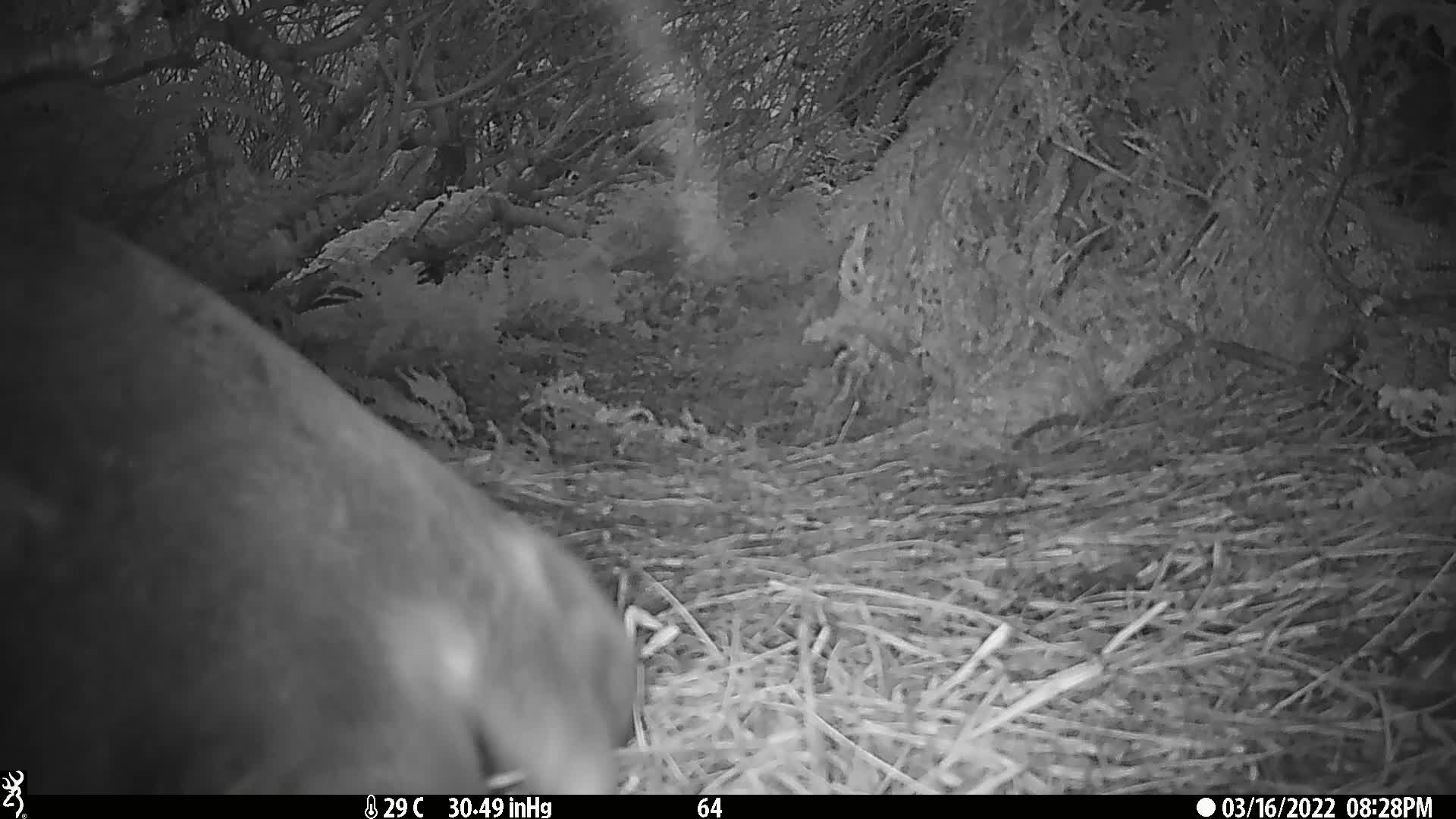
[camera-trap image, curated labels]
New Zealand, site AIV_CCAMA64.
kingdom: Animalia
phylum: Chordata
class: Mammalia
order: Carnivora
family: Otariidae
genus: Phocarctos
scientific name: Phocarctos hookeri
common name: new zealand sea lion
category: sealion